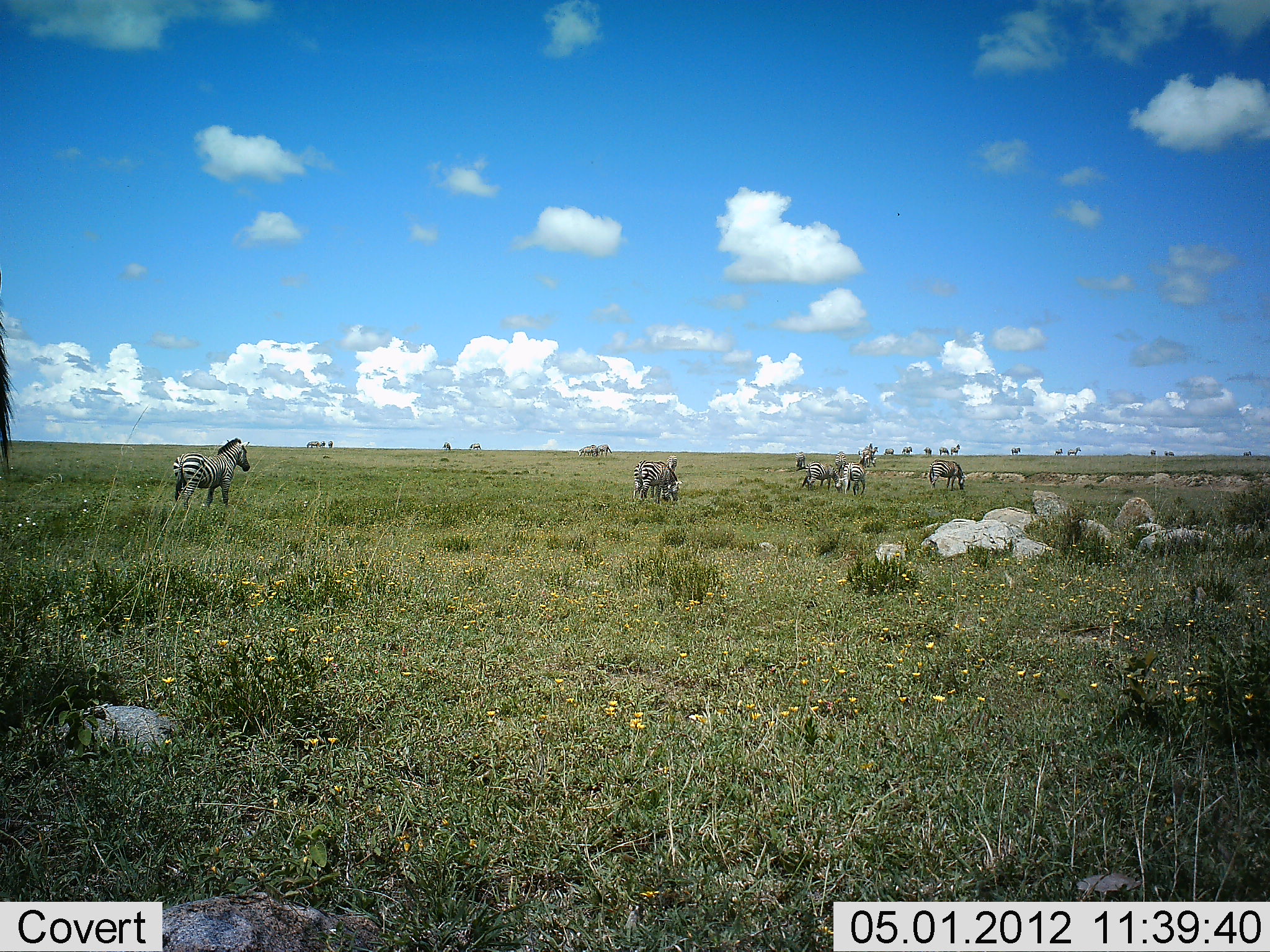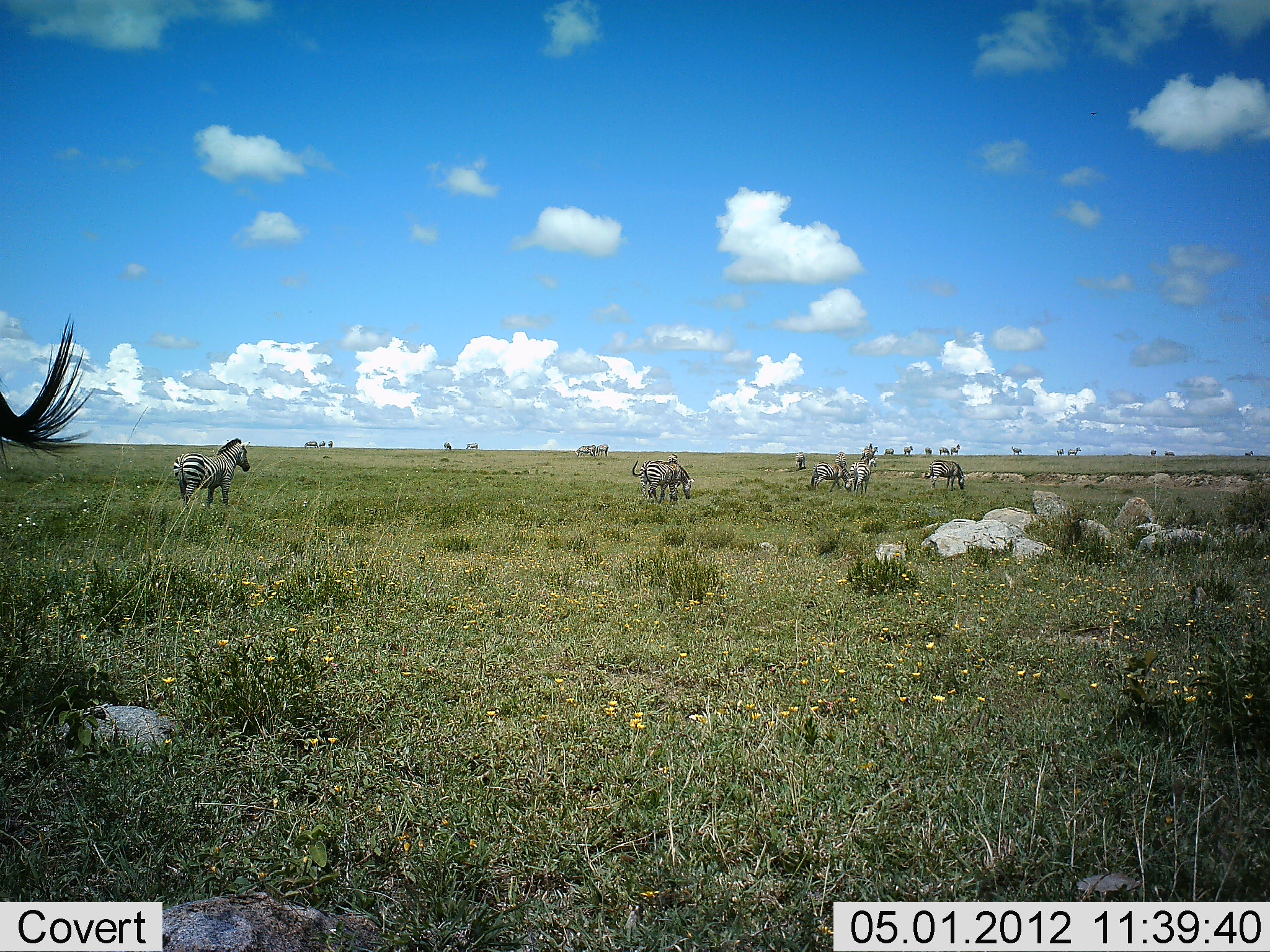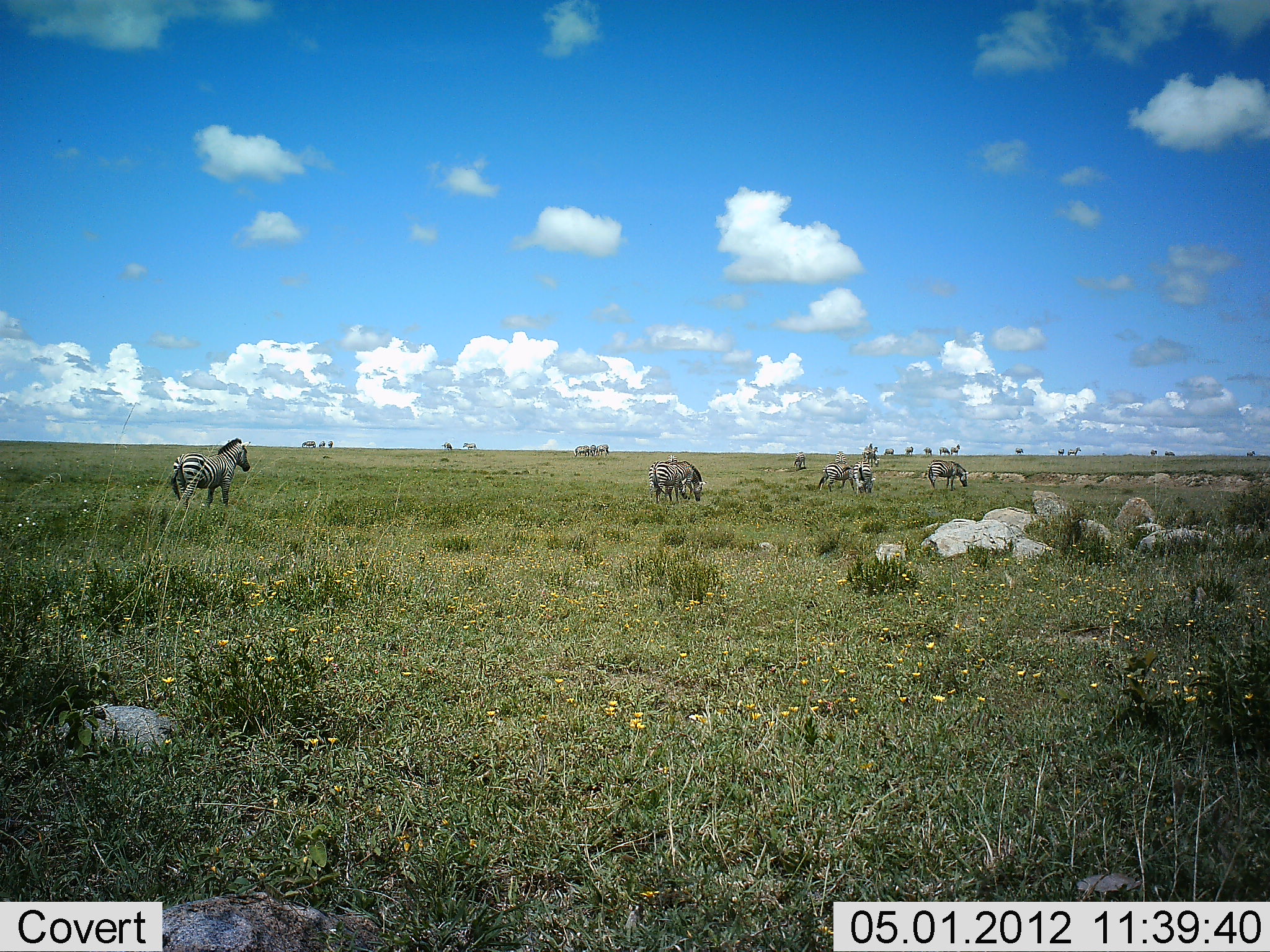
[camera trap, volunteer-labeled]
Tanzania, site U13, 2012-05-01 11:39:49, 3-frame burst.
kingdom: Animalia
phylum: Chordata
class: Mammalia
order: Perissodactyla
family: Equidae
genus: Equus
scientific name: Equus quagga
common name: plains zebra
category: zebra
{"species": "zebra (plains zebra) (Equus quagga)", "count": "11-50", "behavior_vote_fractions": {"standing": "62%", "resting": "0%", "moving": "54%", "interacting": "0%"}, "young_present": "0%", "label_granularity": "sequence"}